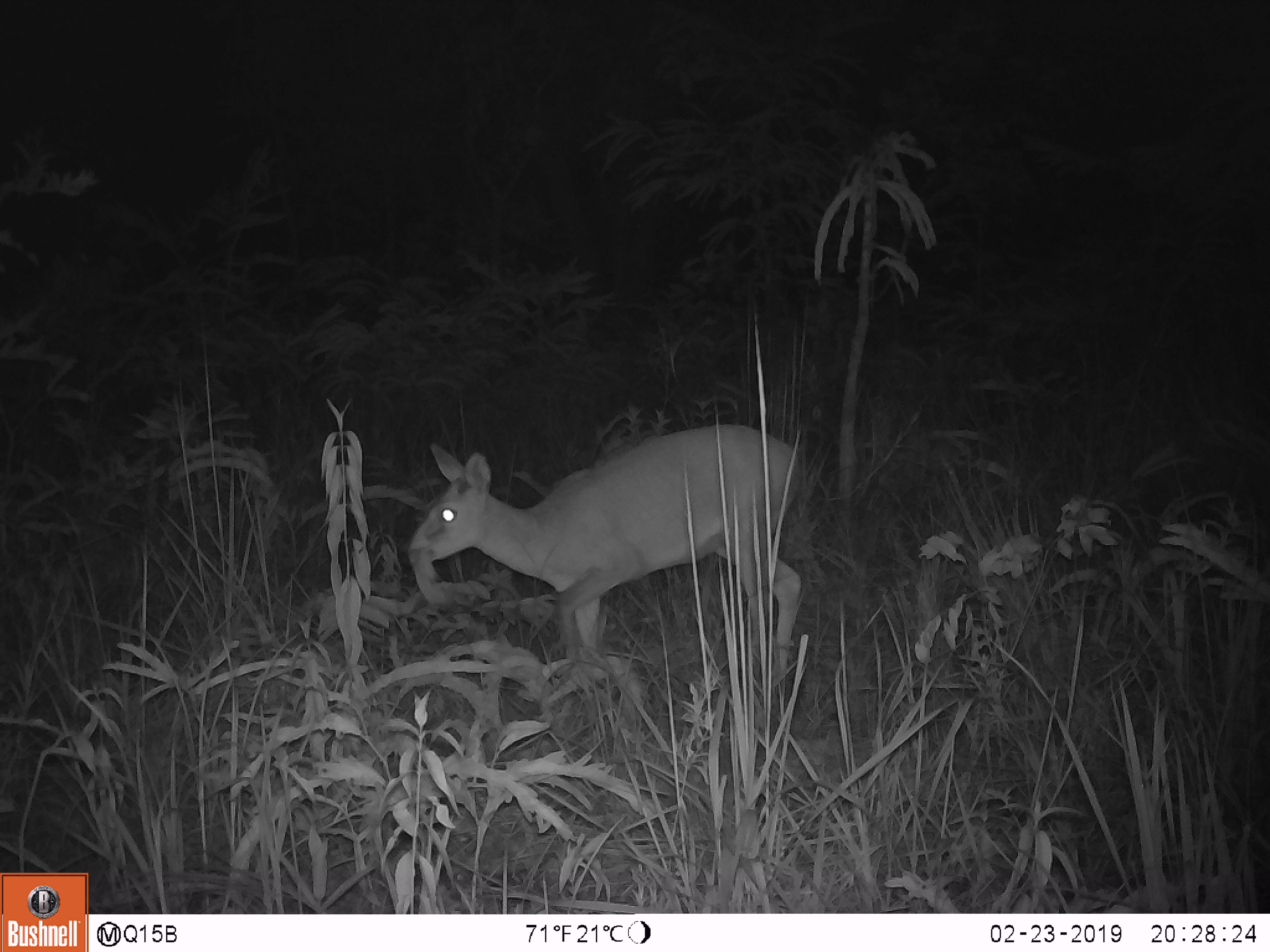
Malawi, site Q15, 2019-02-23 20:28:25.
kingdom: Animalia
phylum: Chordata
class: Mammalia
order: Artiodactyla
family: Bovidae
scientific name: Antilopinae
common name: small antelope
Small antelope (Antilopinae), count 1.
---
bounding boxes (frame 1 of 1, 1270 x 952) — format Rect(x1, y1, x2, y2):
small antelope: Rect(400, 417, 814, 729)